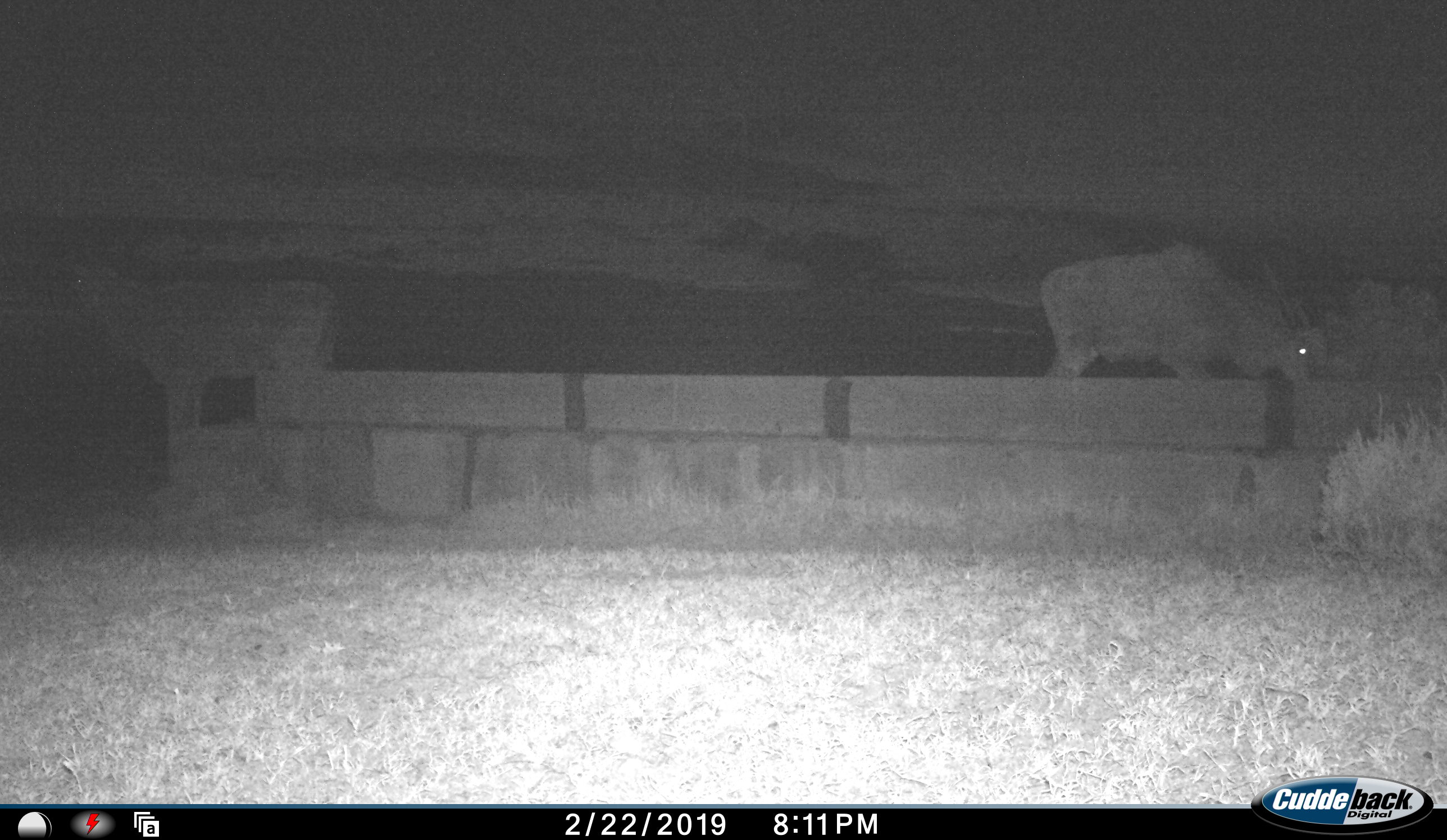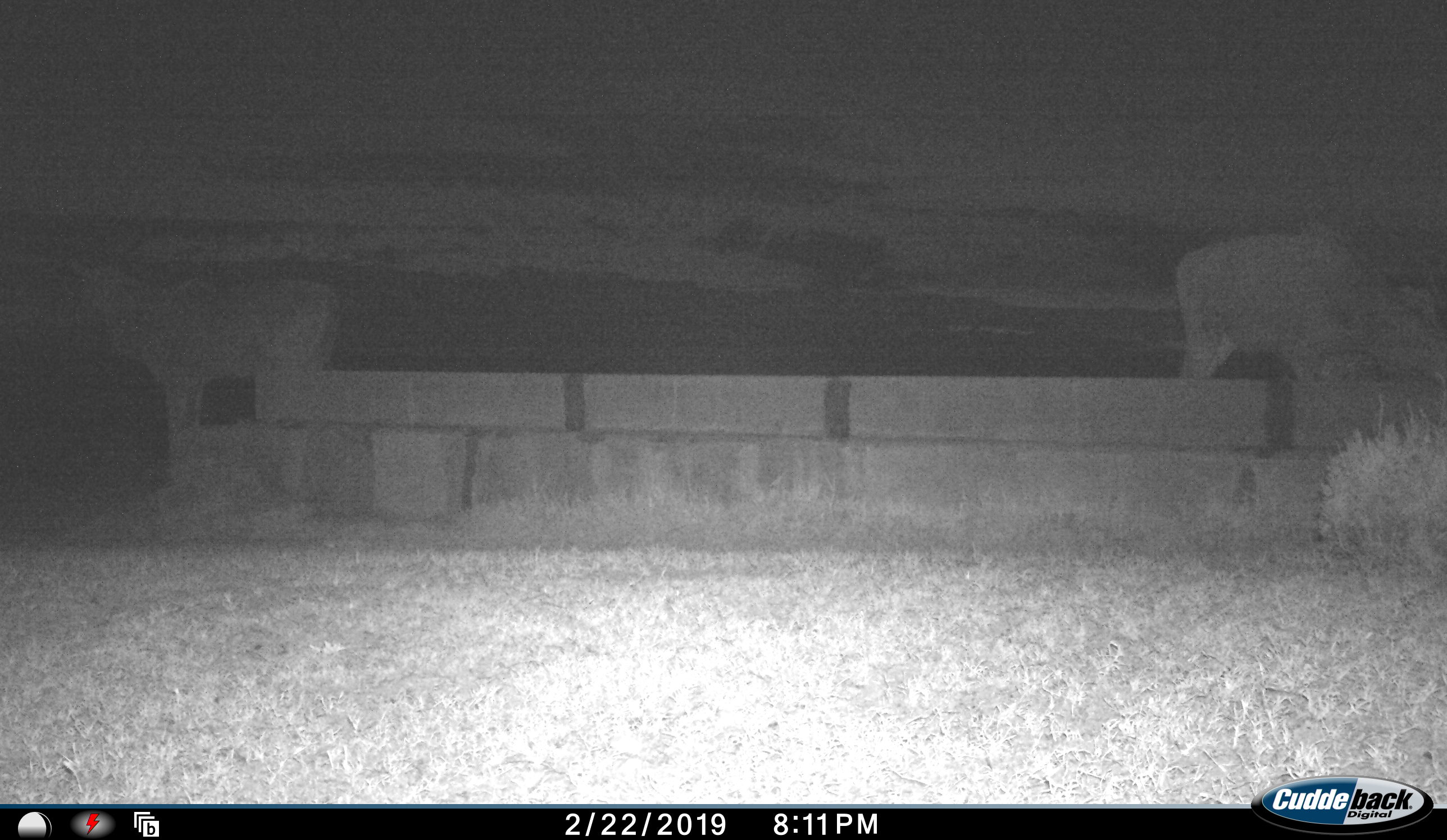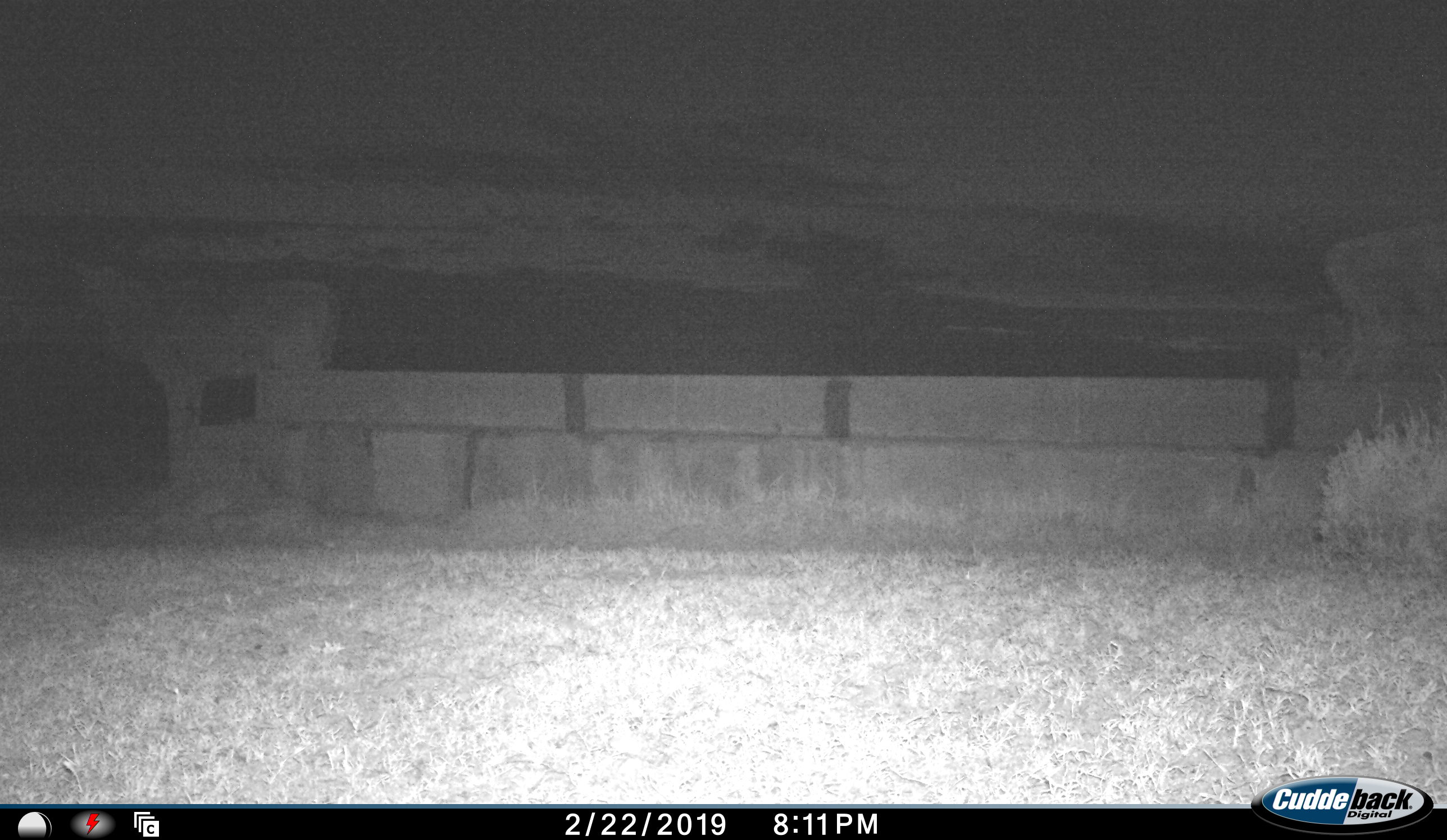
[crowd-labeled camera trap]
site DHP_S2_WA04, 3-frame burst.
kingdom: Animalia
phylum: Chordata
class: Mammalia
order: Artiodactyla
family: Bovidae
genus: Tragelaphus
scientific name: Tragelaphus oryx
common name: eland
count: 2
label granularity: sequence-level